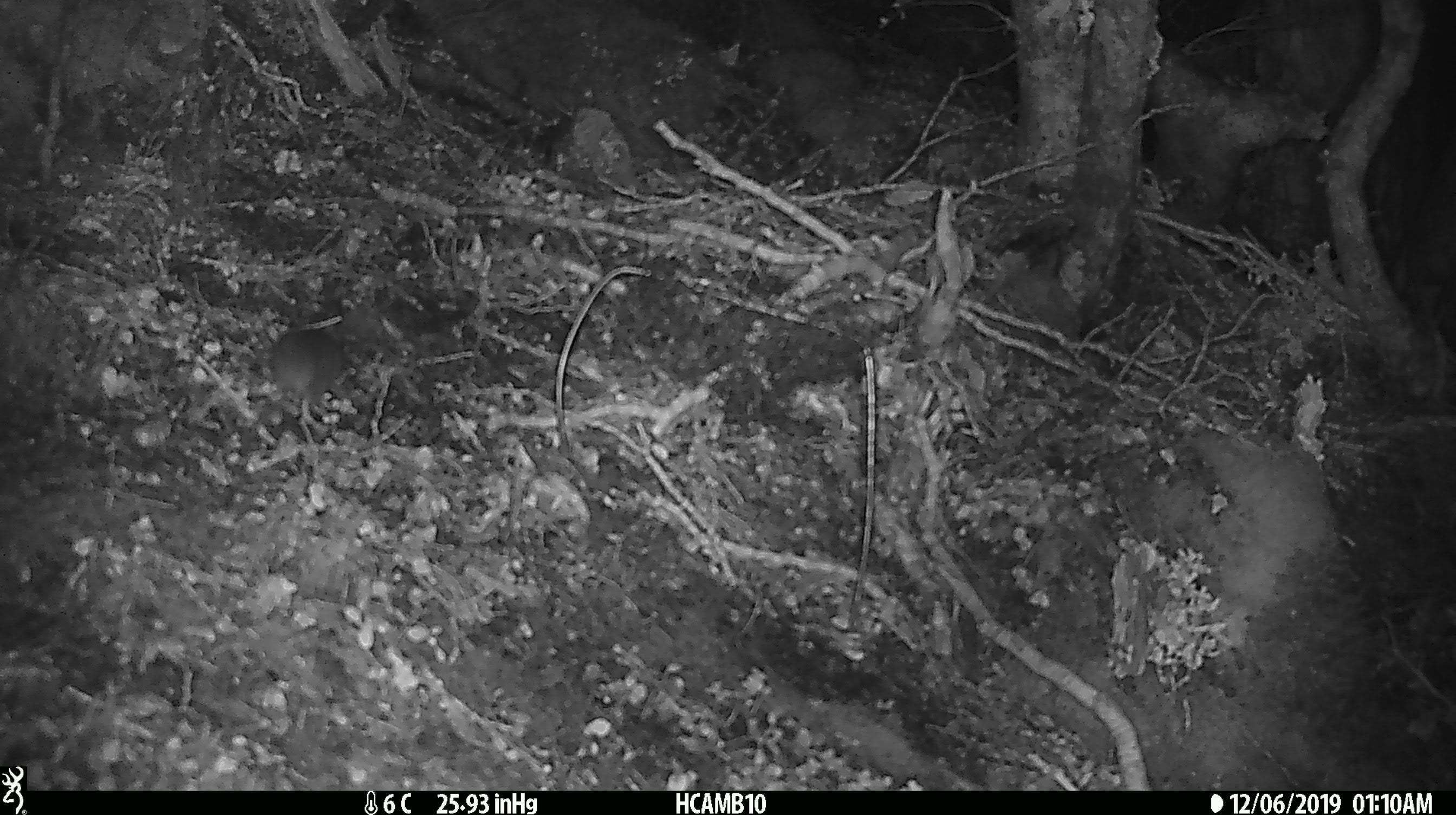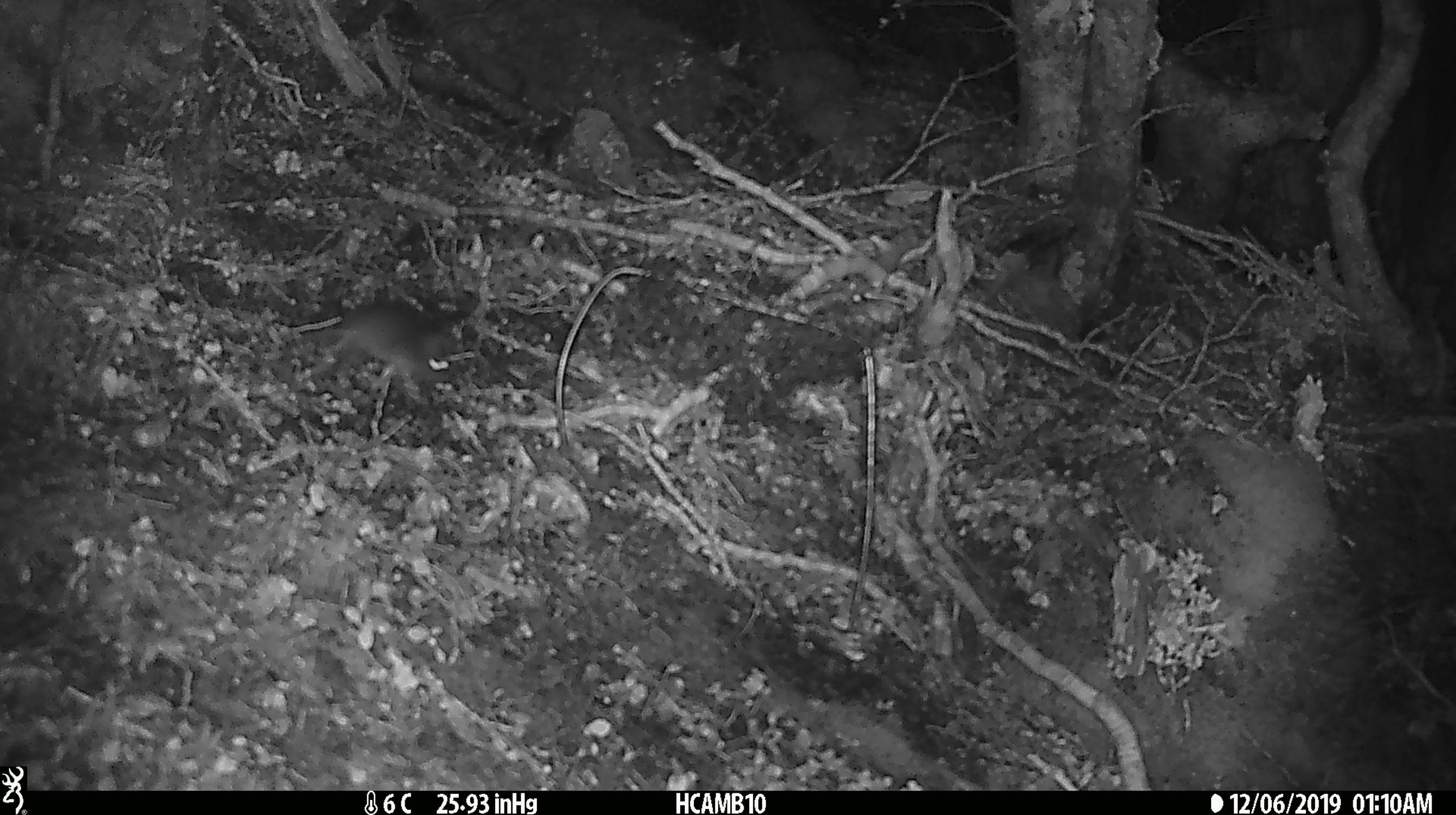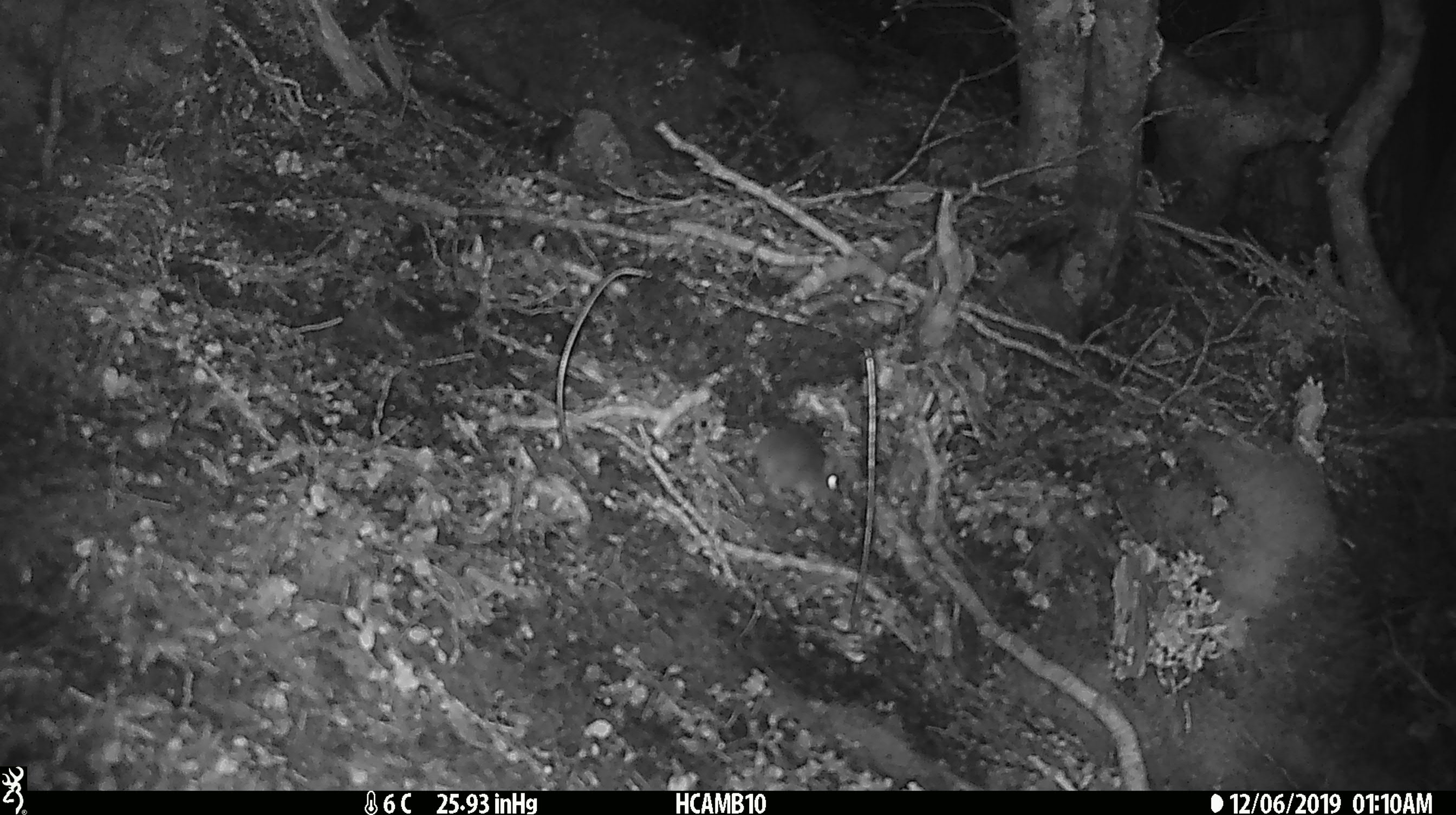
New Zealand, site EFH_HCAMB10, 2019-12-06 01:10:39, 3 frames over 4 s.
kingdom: Animalia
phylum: Chordata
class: Mammalia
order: Rodentia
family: Muridae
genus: Mus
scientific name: Mus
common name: mouse